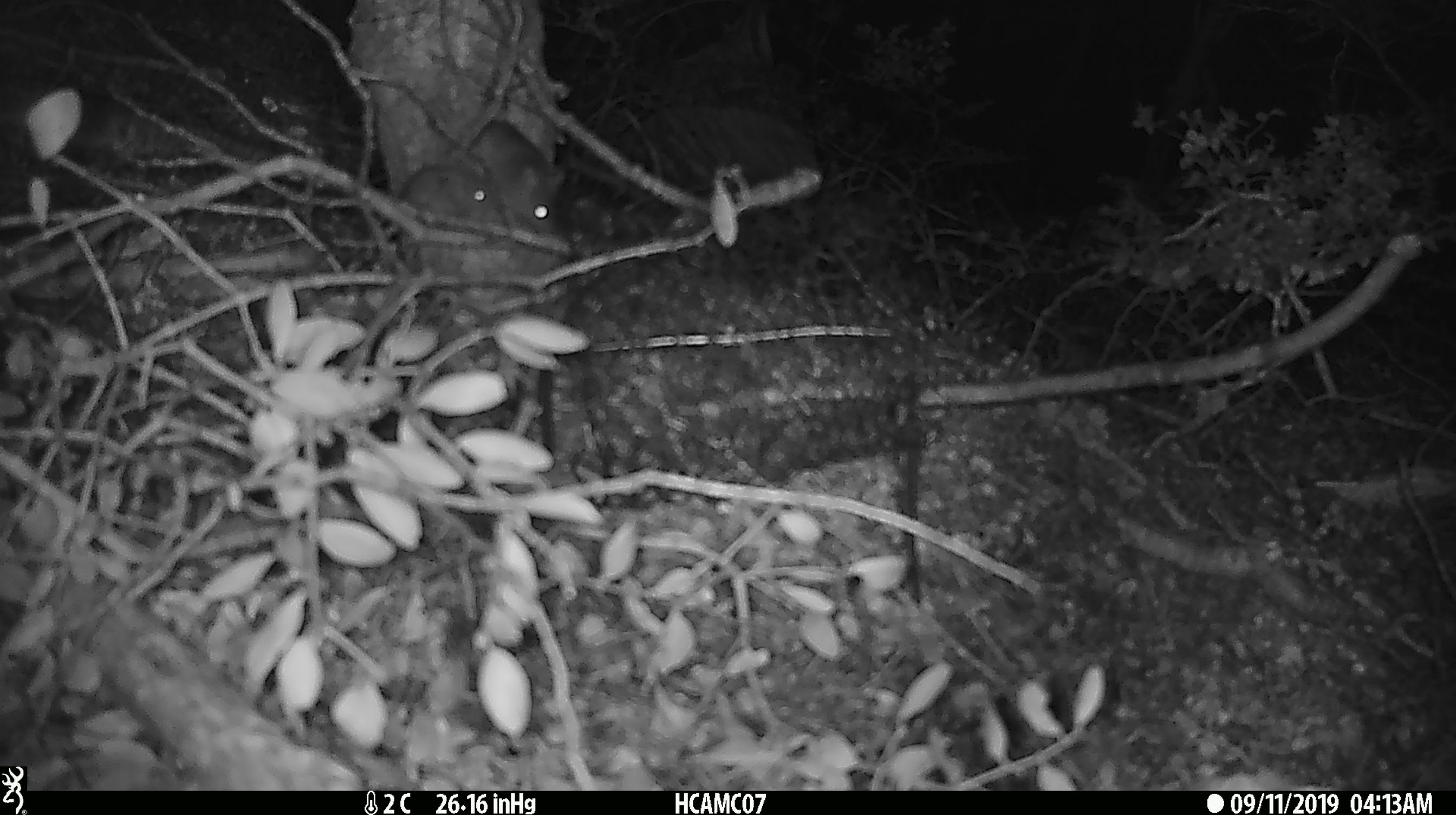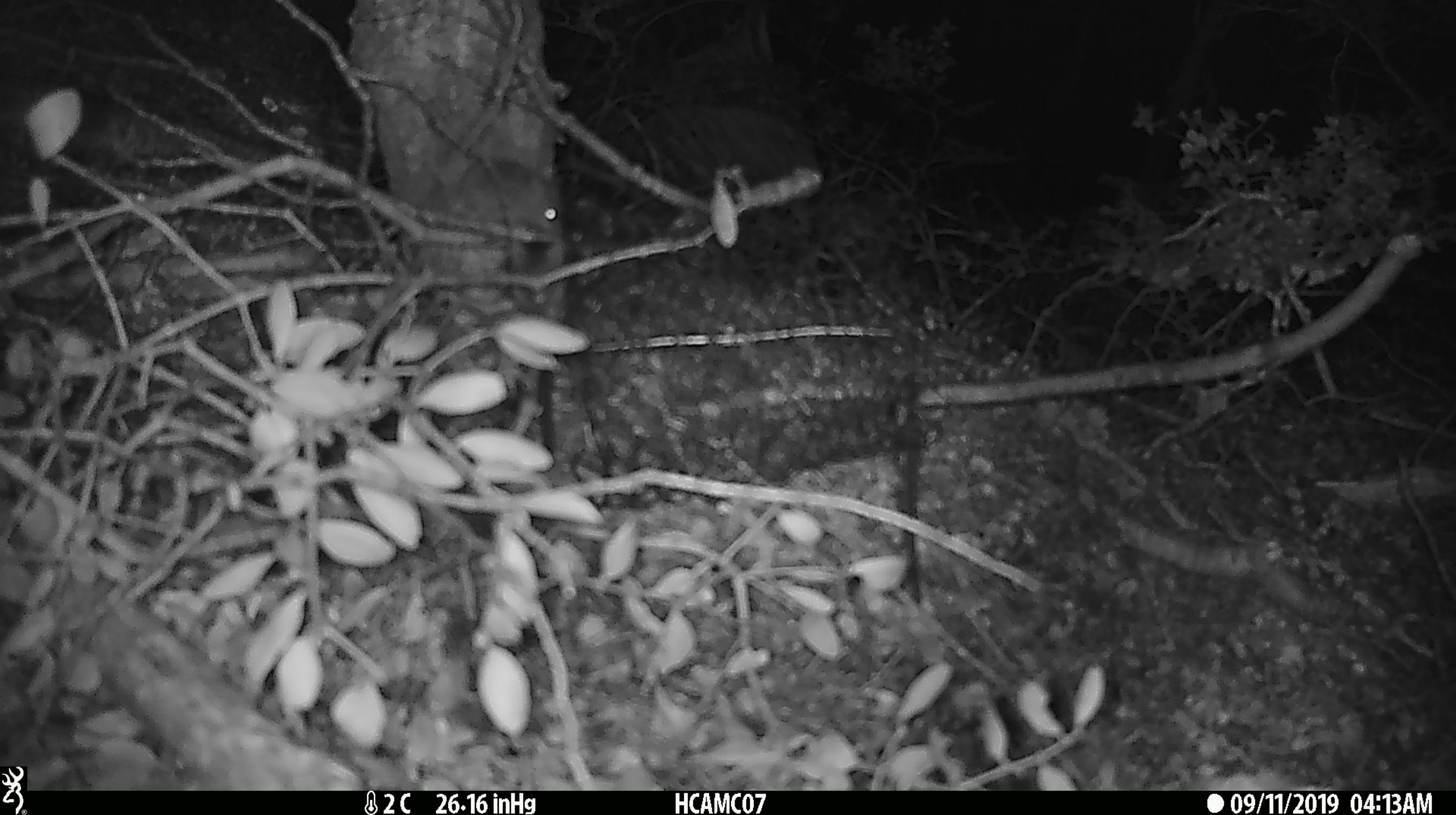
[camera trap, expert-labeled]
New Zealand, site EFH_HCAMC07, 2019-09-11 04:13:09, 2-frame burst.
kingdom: Animalia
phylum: Chordata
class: Mammalia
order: Rodentia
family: Muridae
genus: Mus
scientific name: Mus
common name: mouse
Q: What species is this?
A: Mouse (Mus).